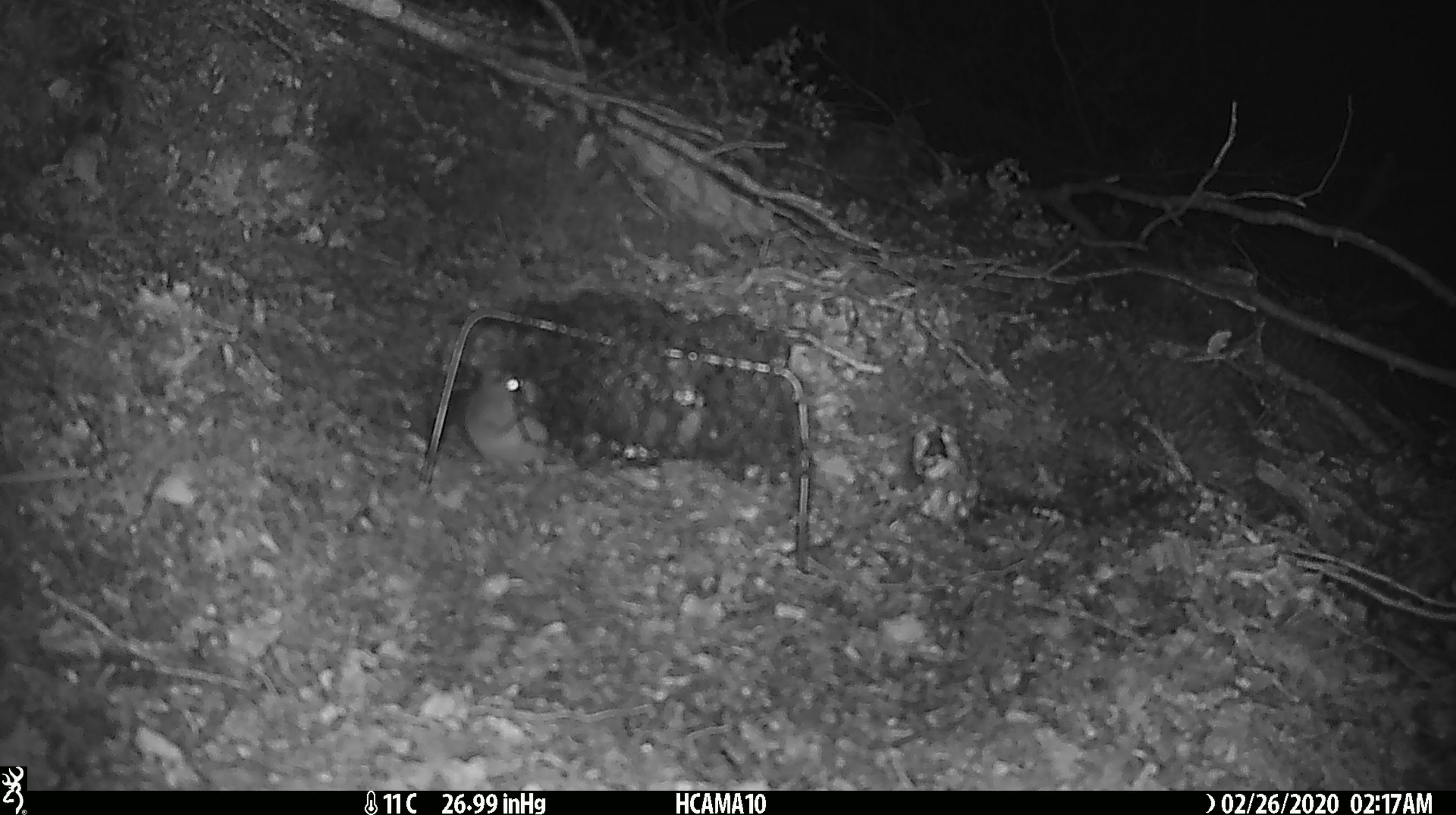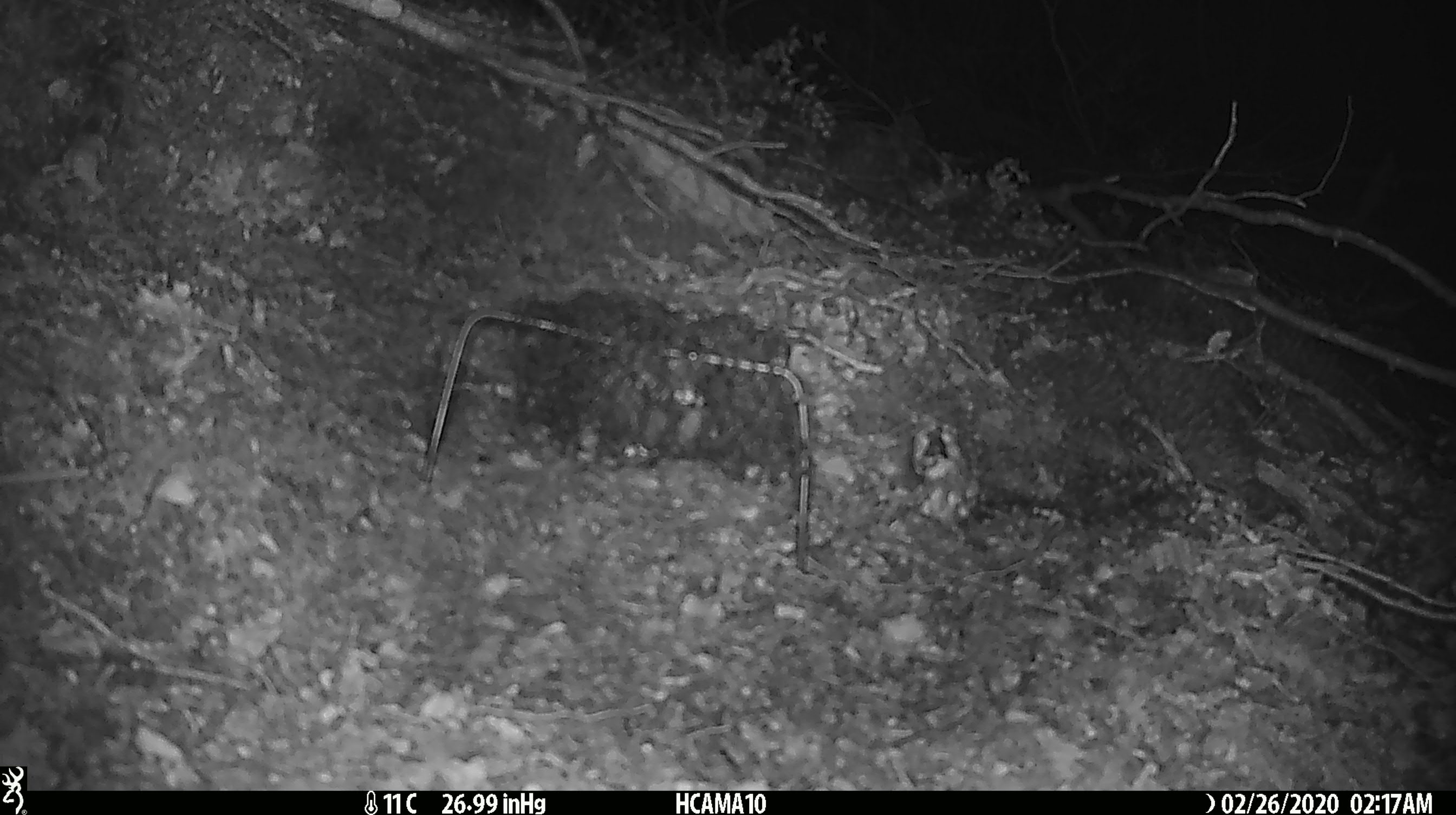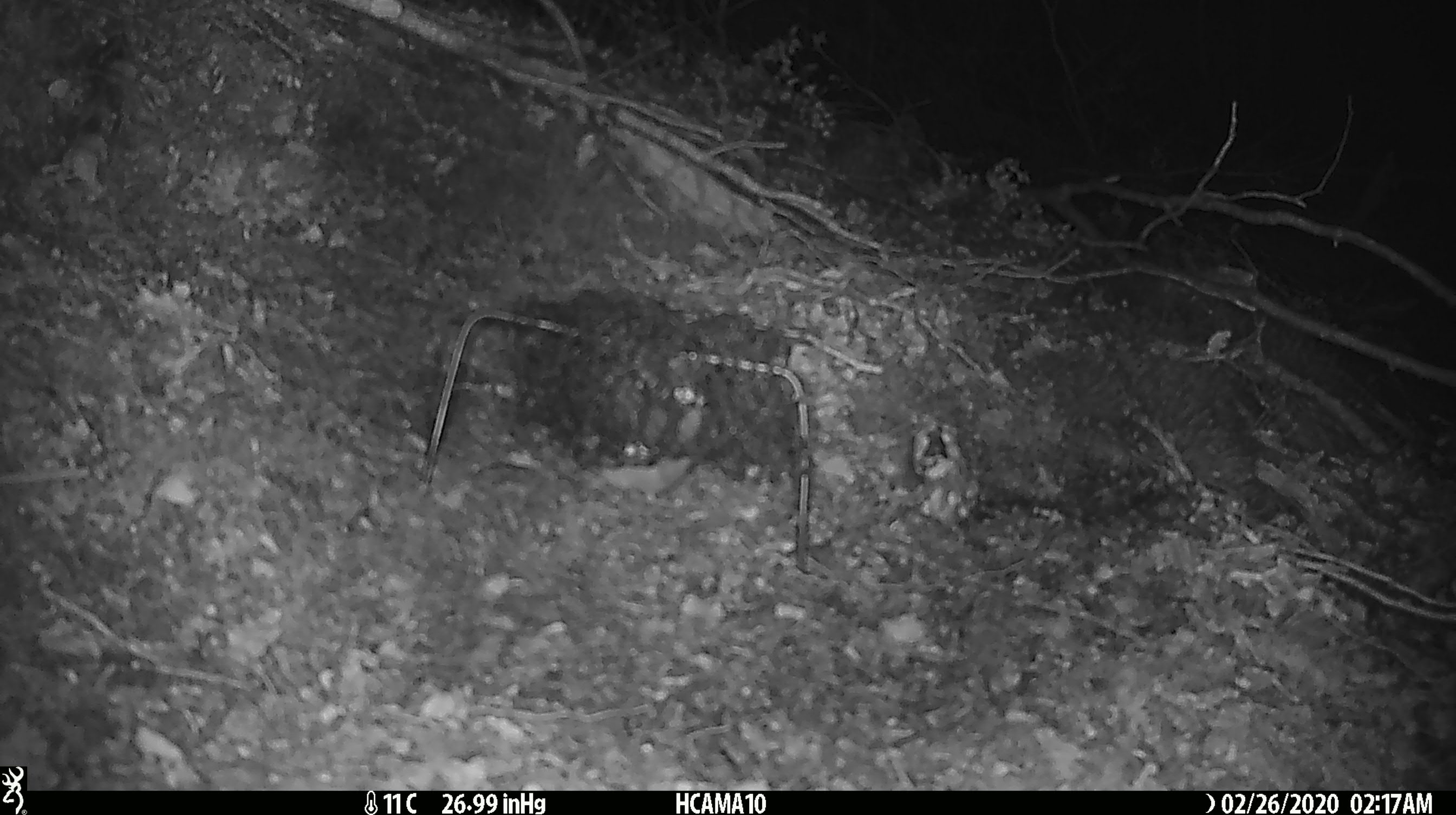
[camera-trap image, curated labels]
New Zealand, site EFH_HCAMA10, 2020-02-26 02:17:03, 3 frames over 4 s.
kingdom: Animalia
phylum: Chordata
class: Mammalia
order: Rodentia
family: Muridae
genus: Mus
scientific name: Mus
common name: mouse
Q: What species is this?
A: Mouse (Mus).